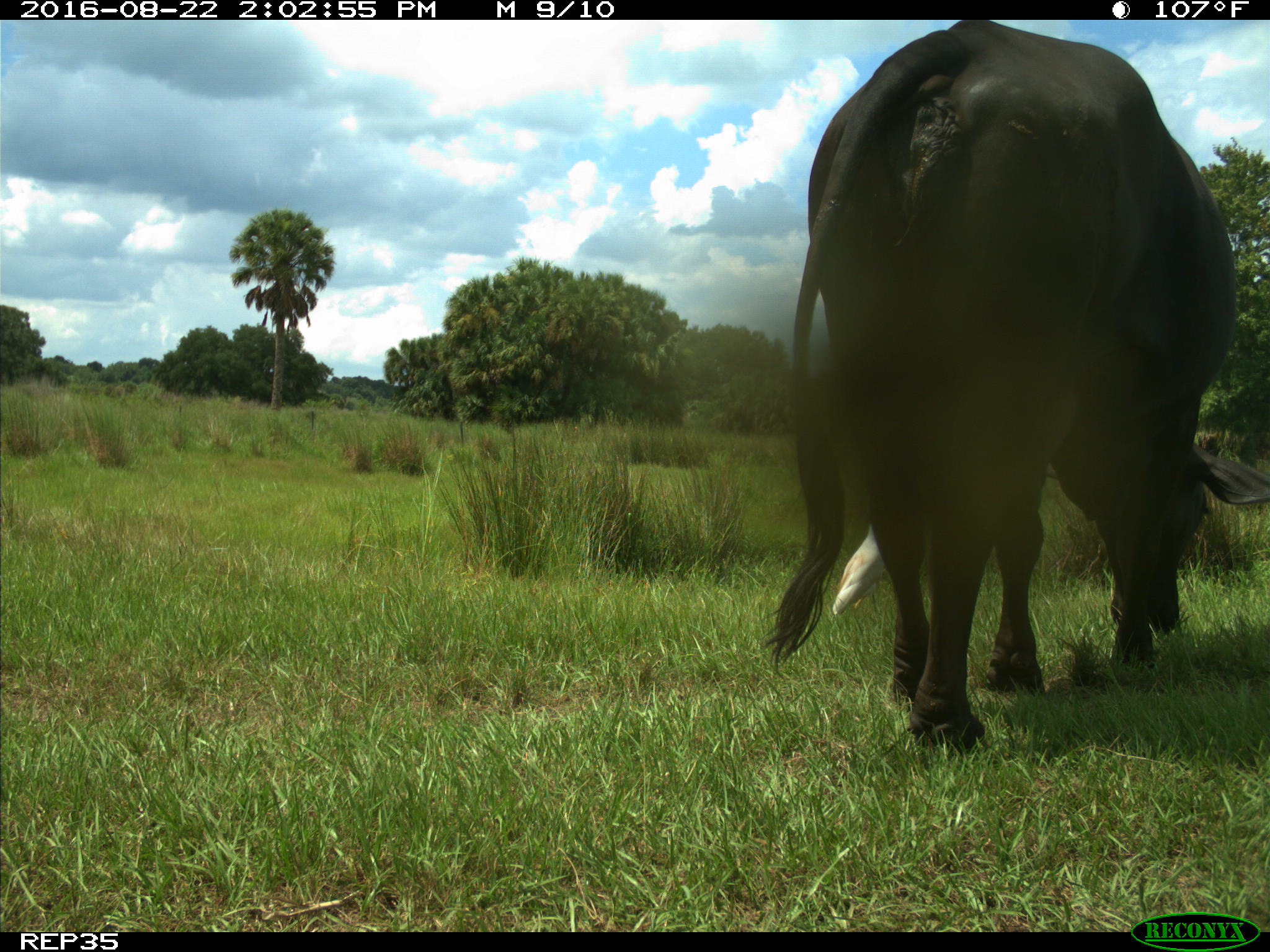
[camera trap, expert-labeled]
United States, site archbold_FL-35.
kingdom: Animalia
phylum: Chordata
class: Mammalia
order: Artiodactyla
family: Bovidae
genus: Bos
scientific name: Bos taurus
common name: domestic cow